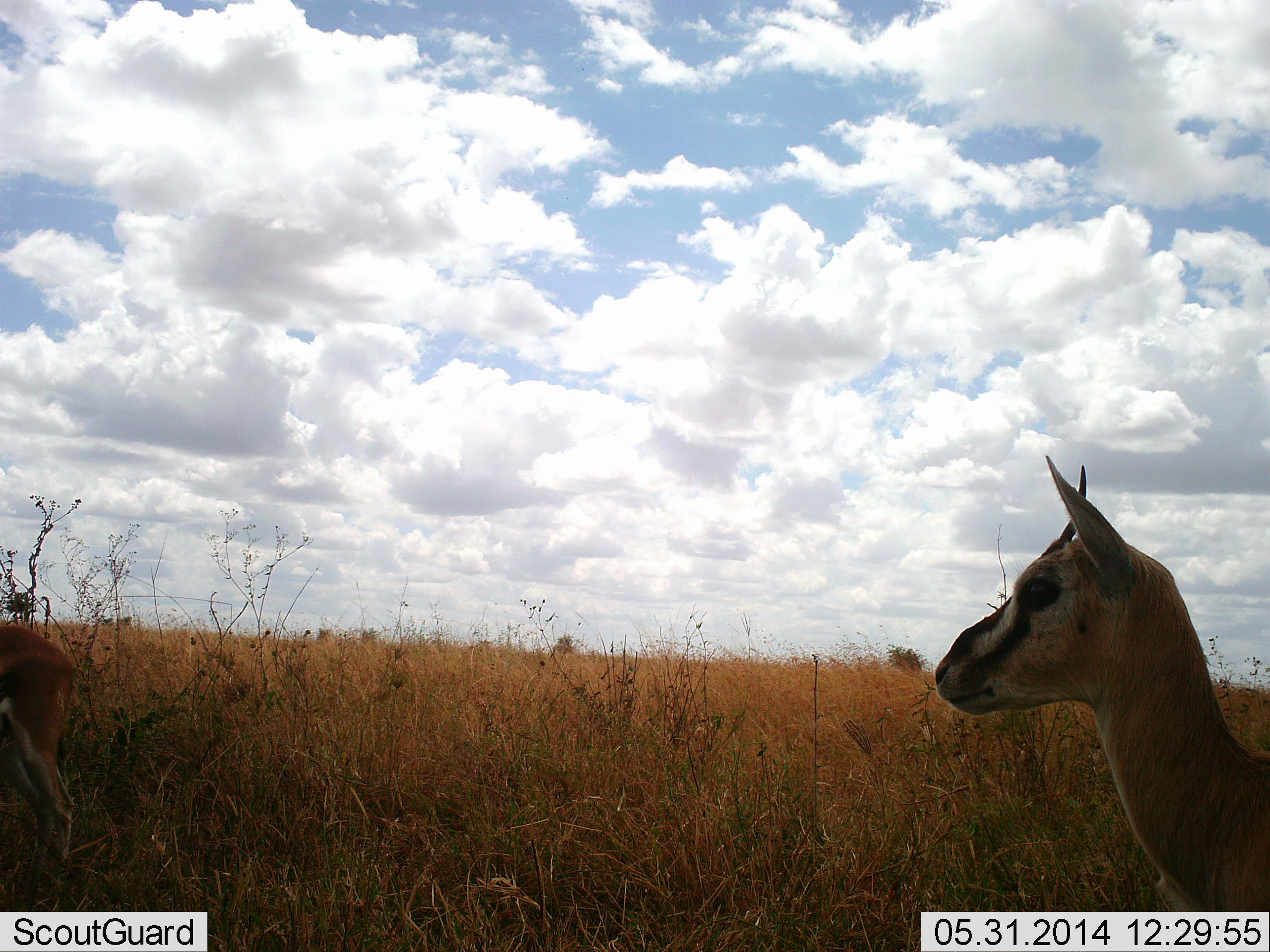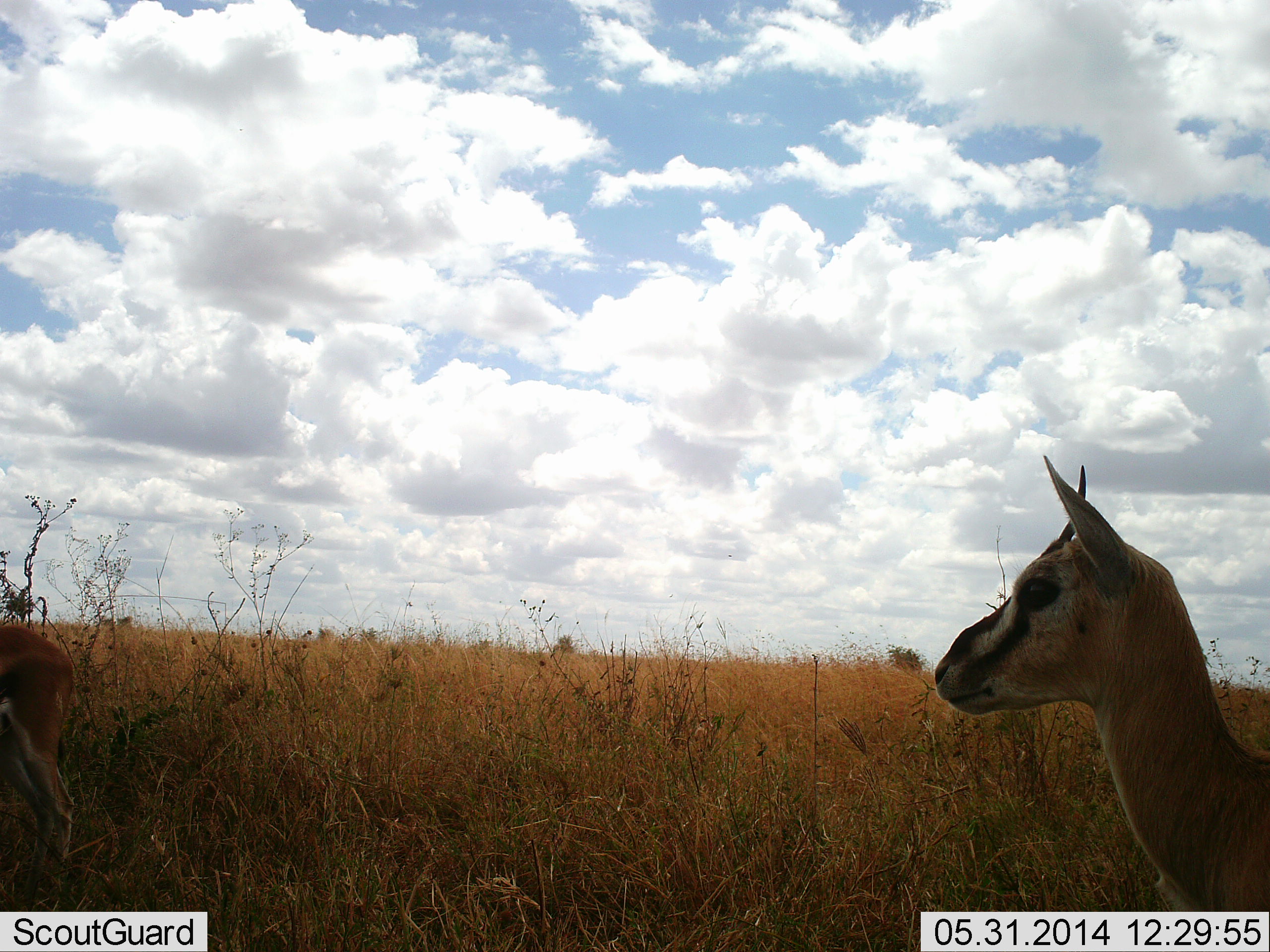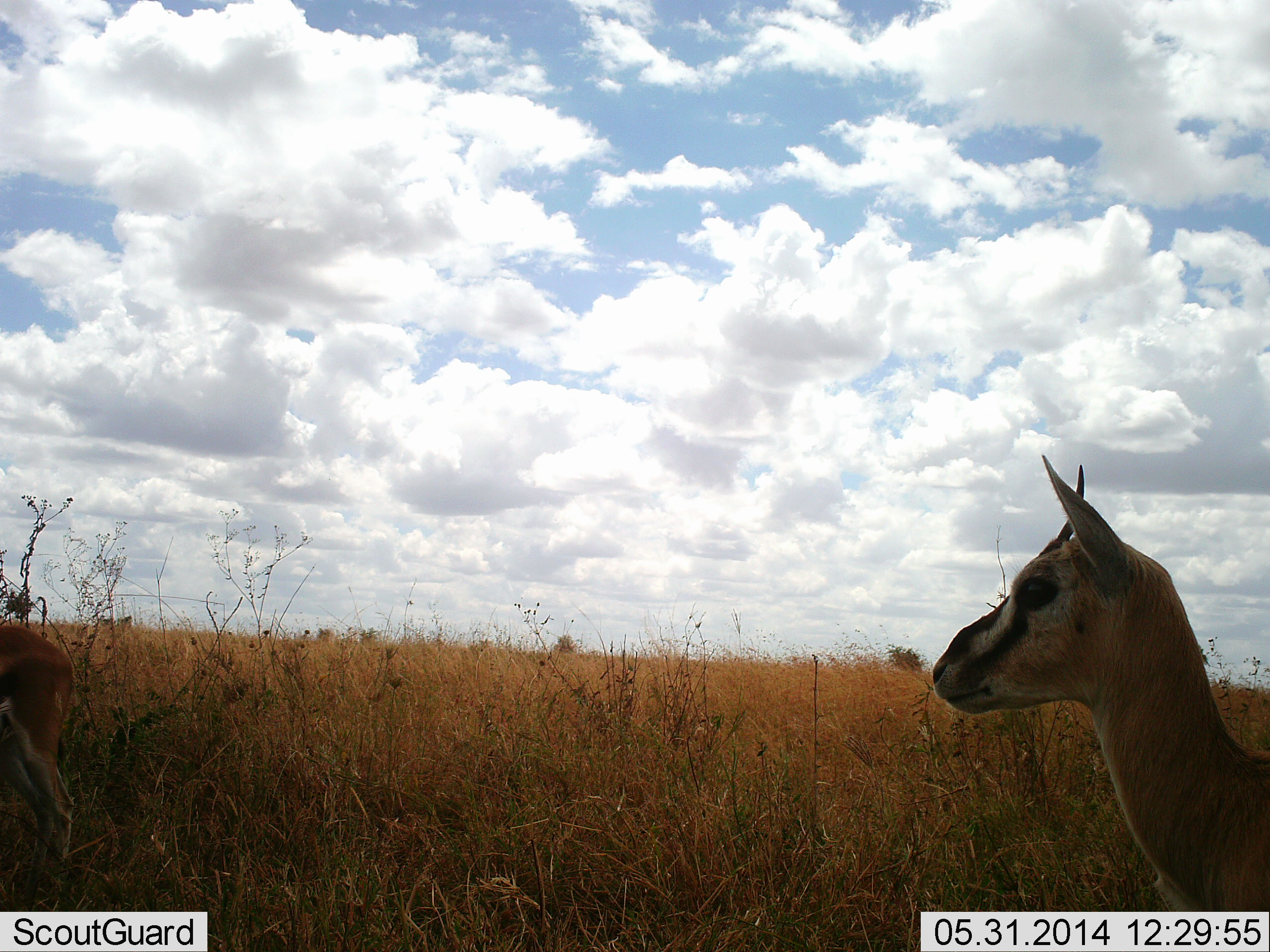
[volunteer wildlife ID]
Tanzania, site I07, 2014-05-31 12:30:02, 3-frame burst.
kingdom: Animalia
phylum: Chordata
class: Mammalia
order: Artiodactyla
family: Bovidae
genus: Eudorcas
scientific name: Eudorcas thomsonii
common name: thomson's gazelle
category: gazellethomsons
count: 2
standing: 100%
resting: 10%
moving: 0%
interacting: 0%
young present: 0%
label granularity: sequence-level